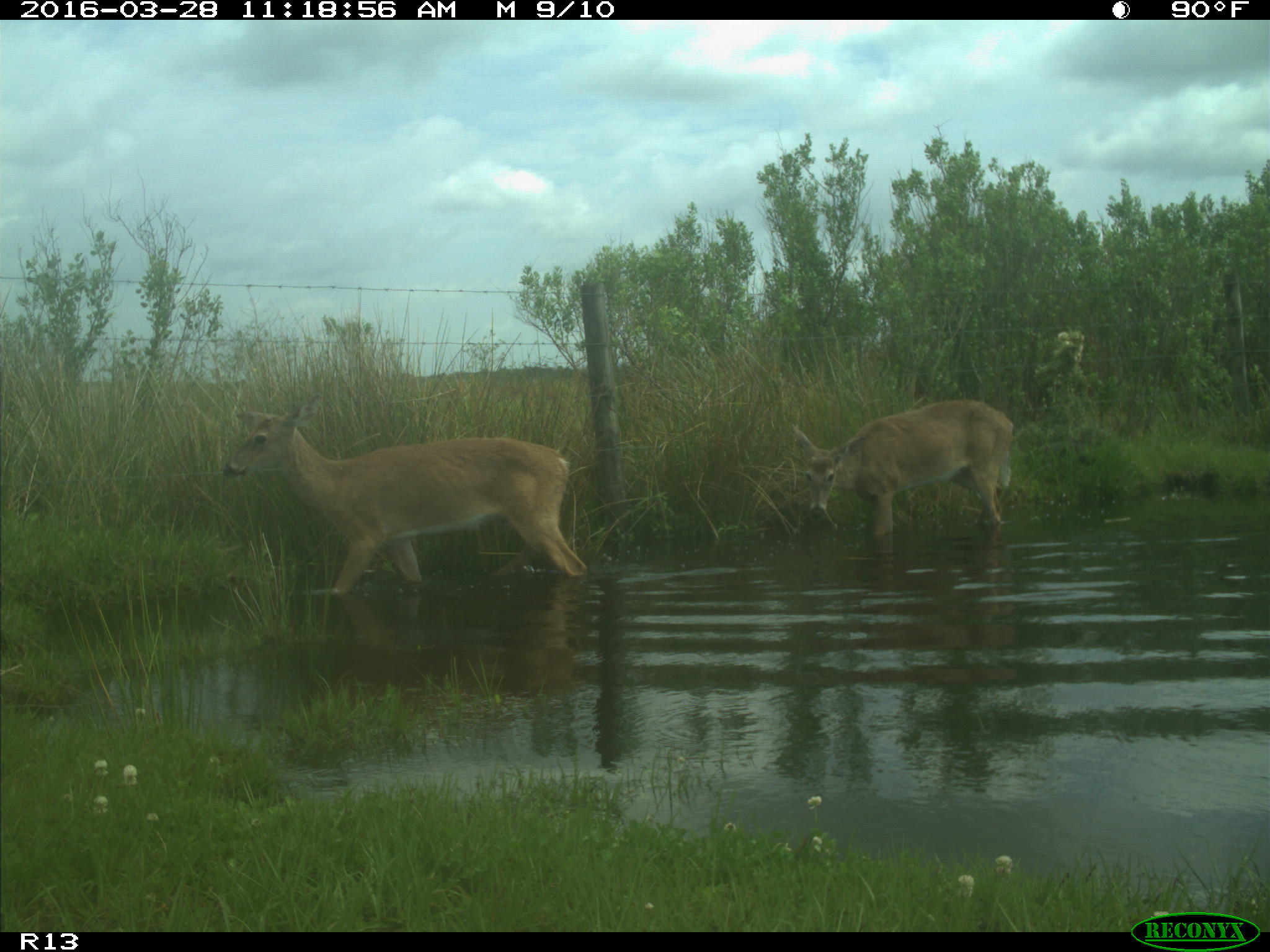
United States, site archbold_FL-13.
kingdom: Animalia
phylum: Chordata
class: Mammalia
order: Artiodactyla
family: Cervidae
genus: Odocoileus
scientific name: Odocoileus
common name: deer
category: unidentified deer